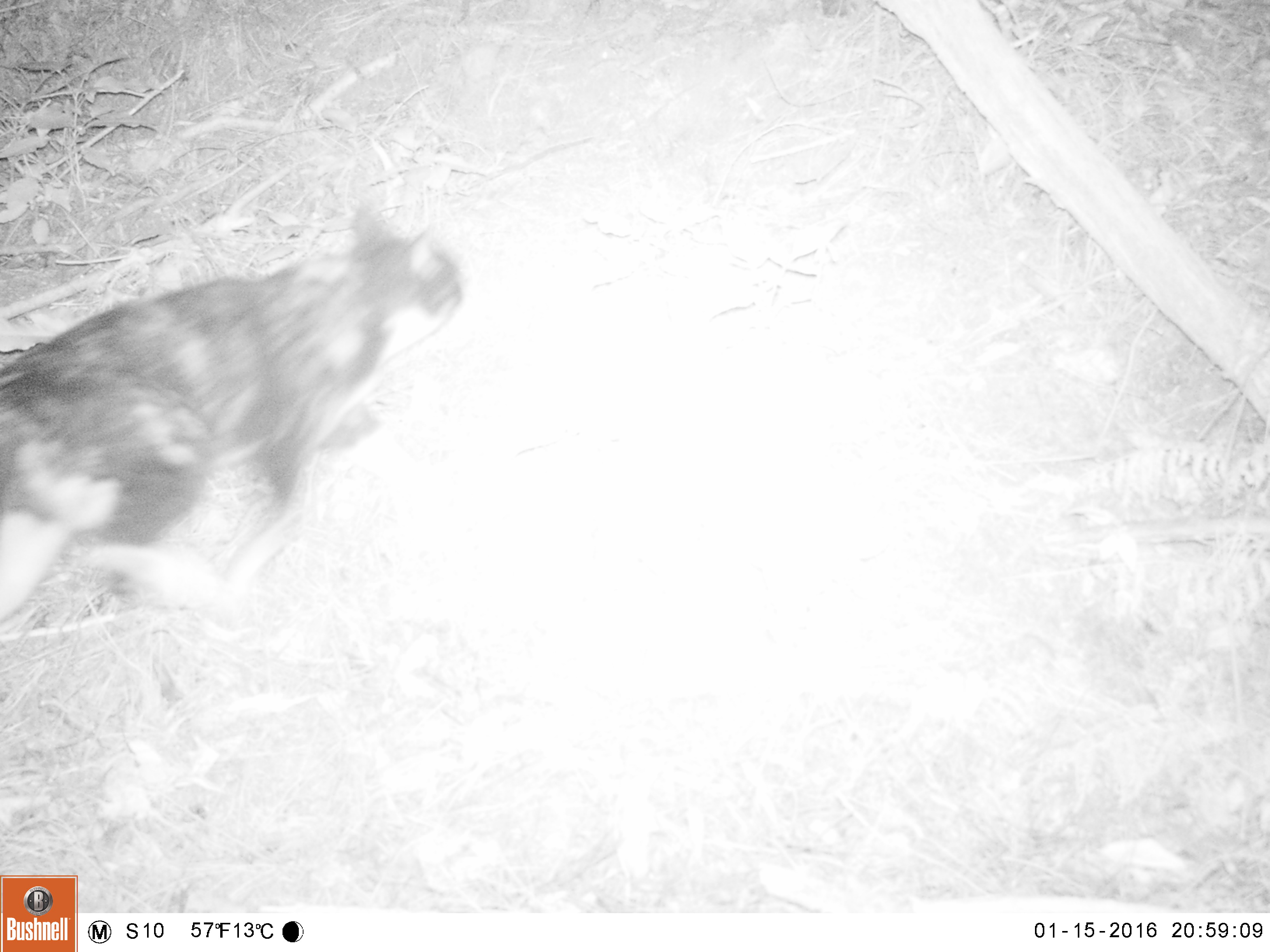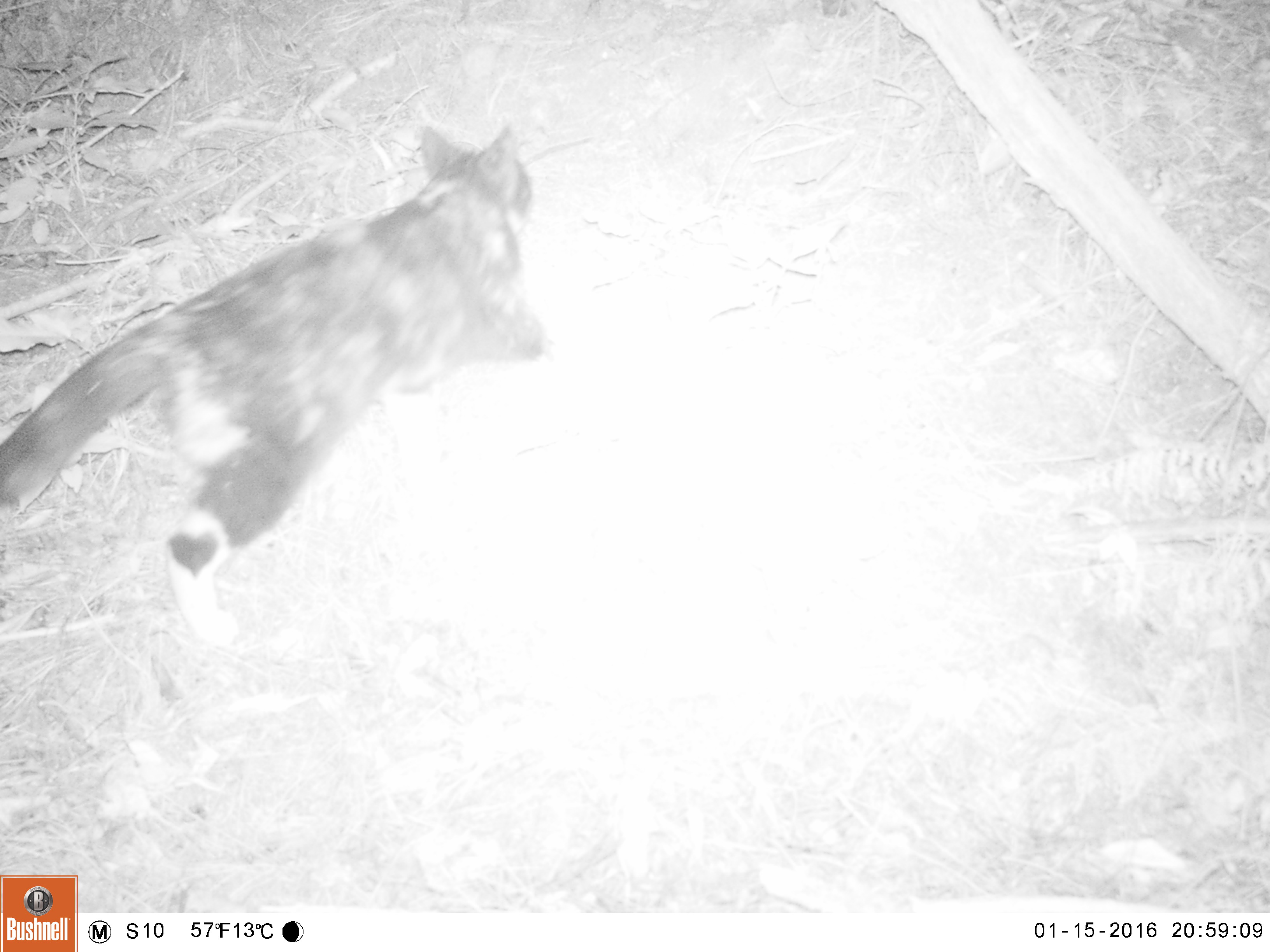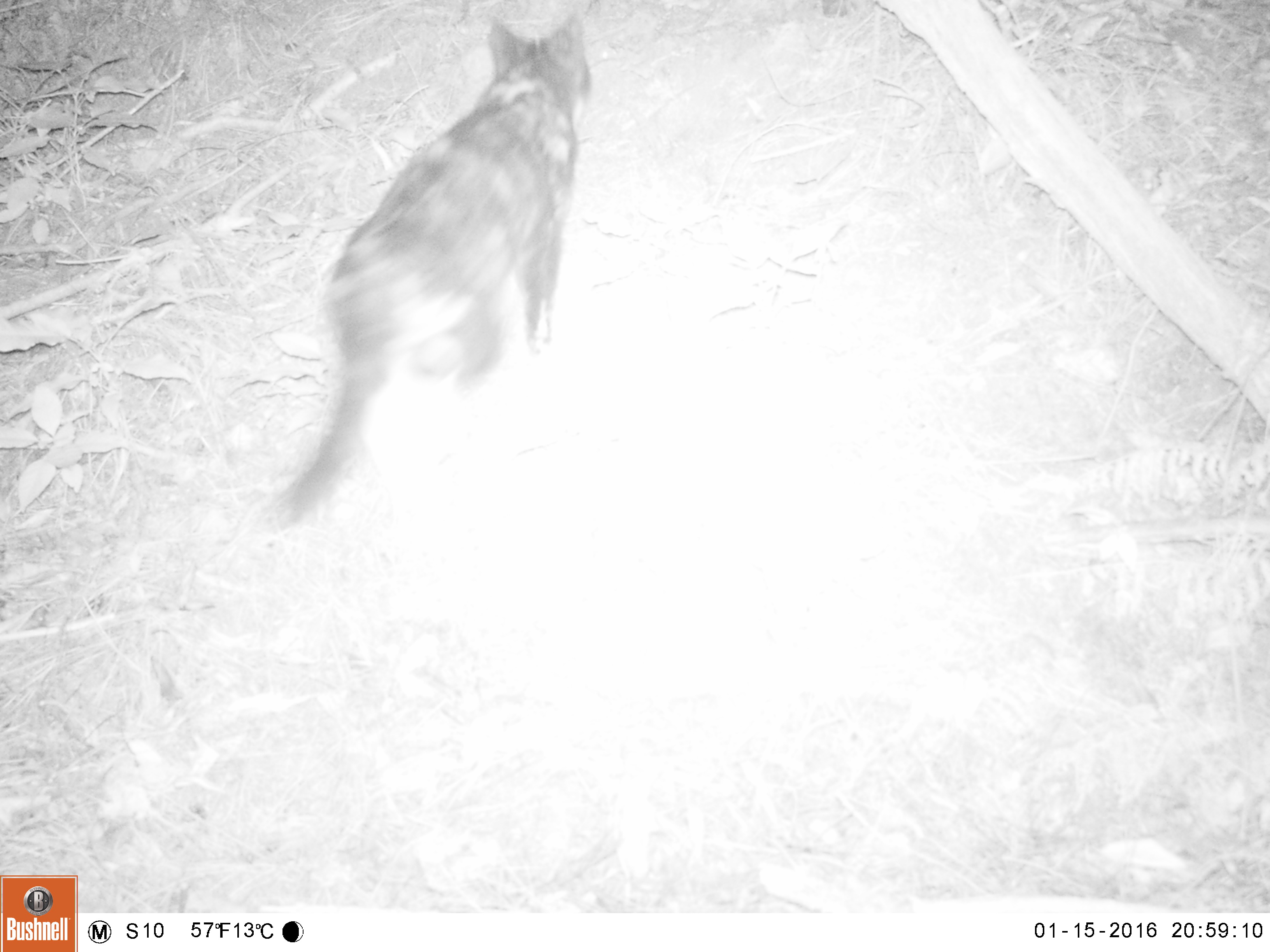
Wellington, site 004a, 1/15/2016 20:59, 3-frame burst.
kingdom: Animalia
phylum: Chordata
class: Mammalia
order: Carnivora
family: Felidae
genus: Felis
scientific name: Felis catus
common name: cat